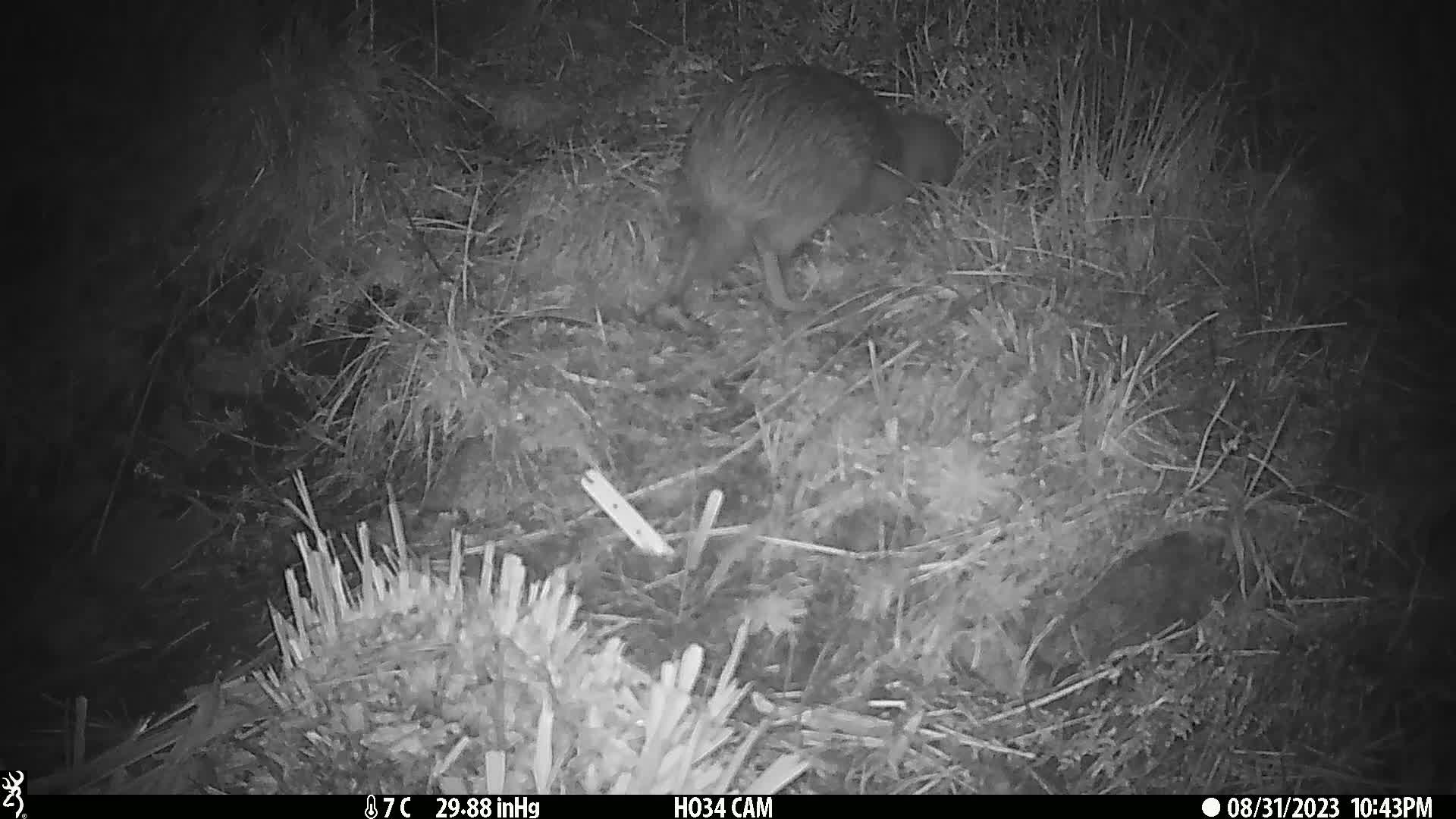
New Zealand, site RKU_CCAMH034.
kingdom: Animalia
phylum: Chordata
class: Aves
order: Apterygiformes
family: Apterygidae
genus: Apteryx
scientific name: Apteryx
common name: kiwi